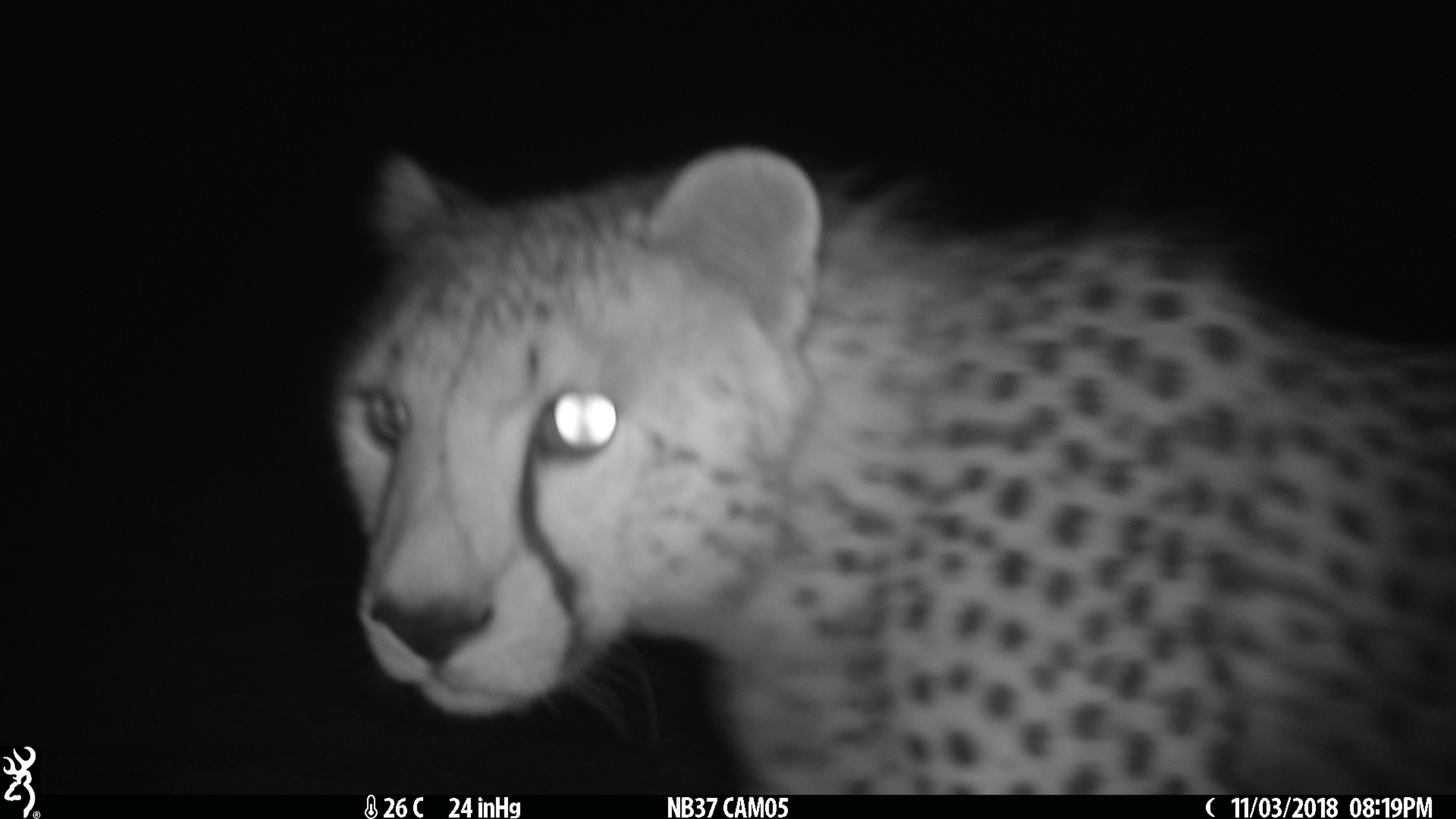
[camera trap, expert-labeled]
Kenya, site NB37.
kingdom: Animalia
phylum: Chordata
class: Mammalia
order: Carnivora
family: Felidae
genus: Acinonyx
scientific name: Acinonyx jubatus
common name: cheetah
Cheetah (Acinonyx jubatus).